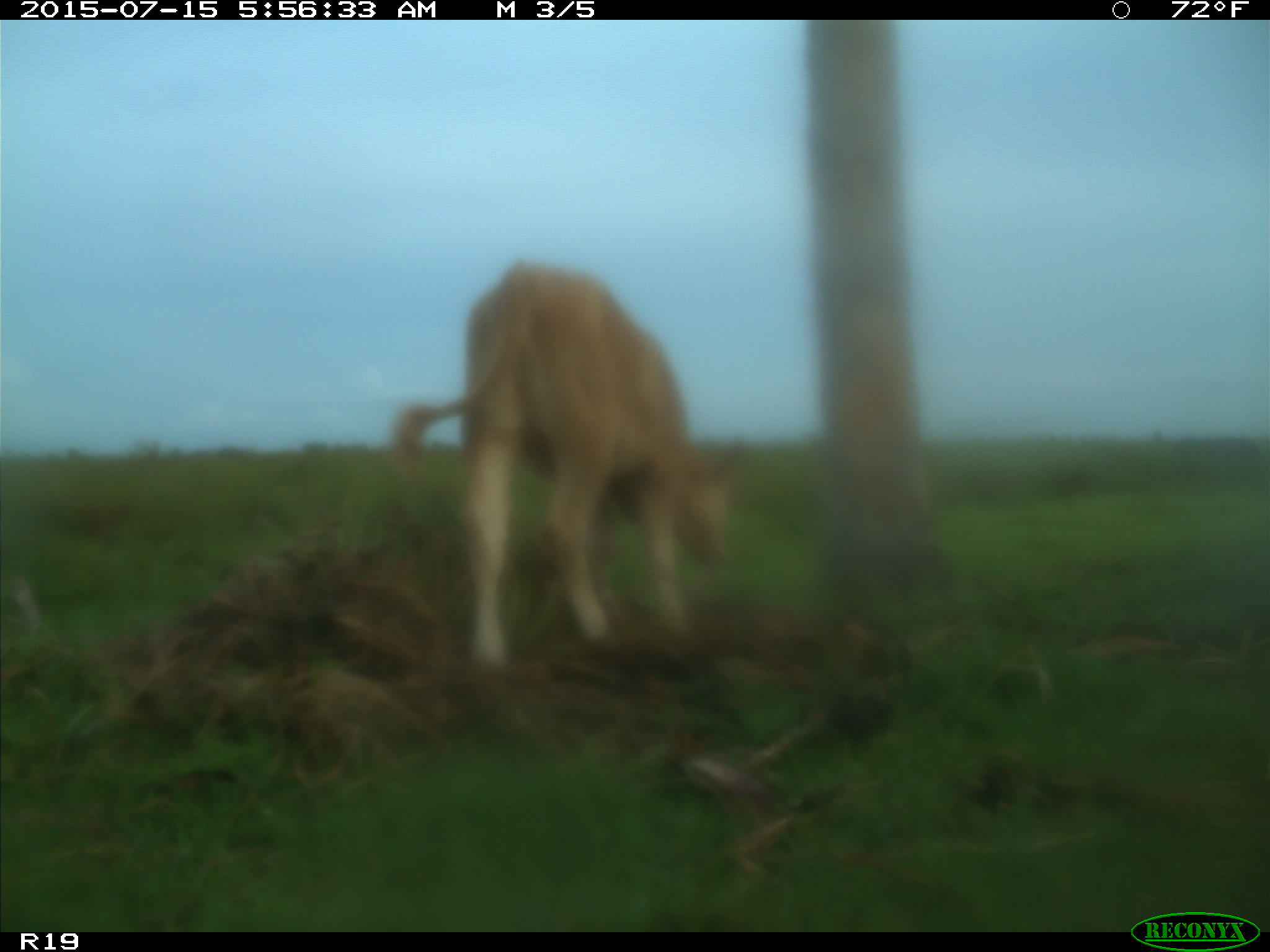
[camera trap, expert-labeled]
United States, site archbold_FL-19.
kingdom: Animalia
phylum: Chordata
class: Mammalia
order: Artiodactyla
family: Bovidae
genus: Bos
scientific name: Bos taurus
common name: domestic cow